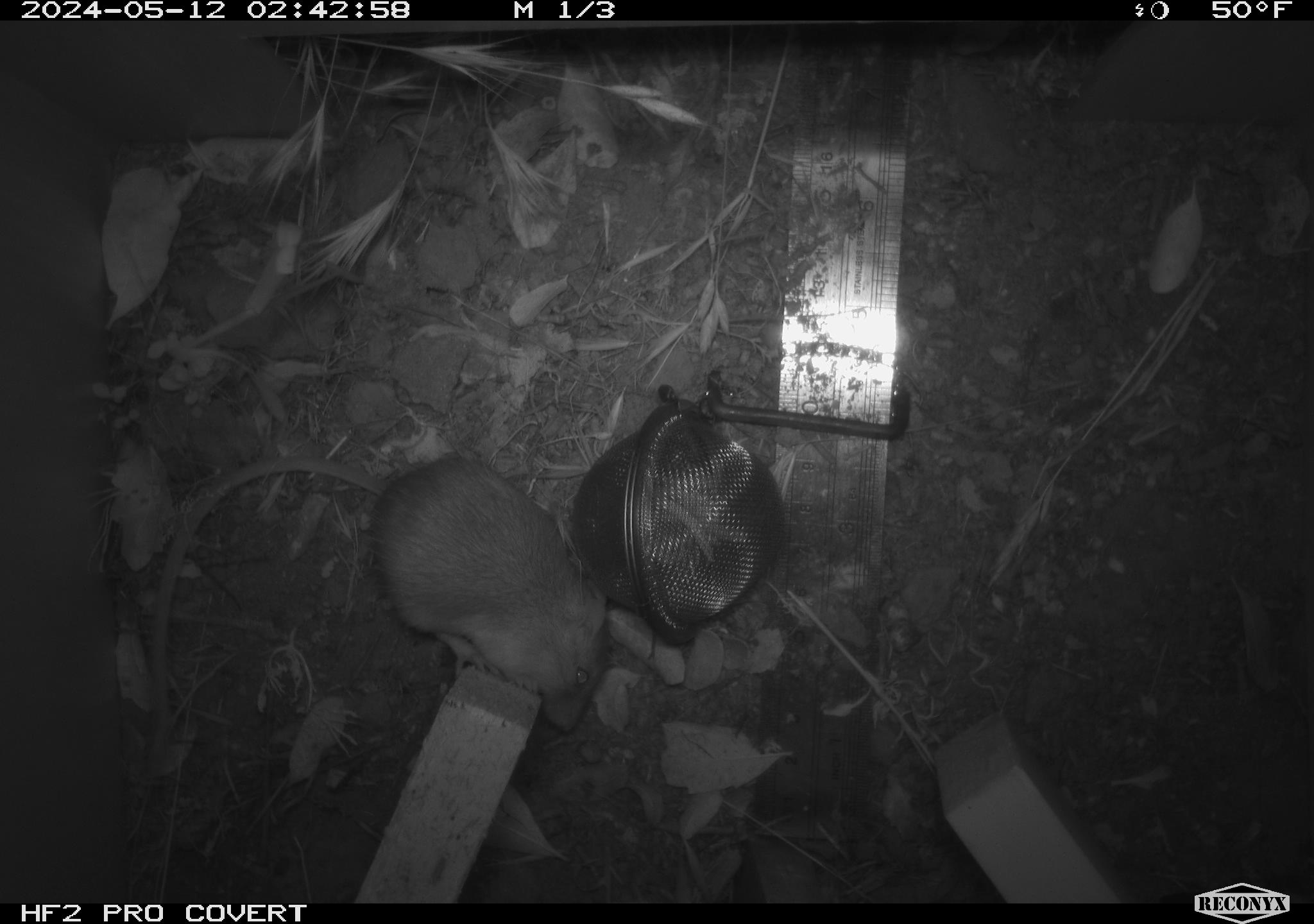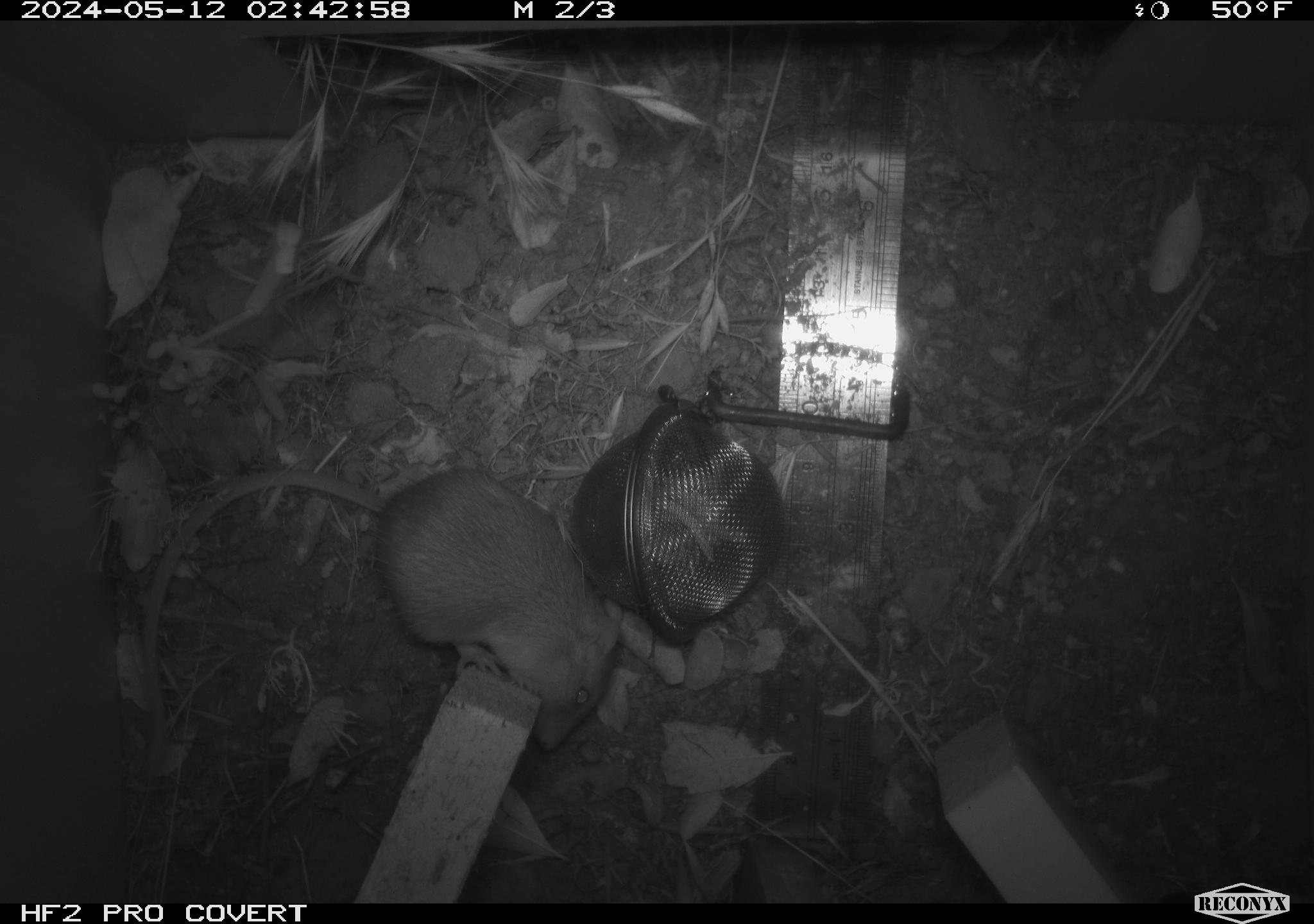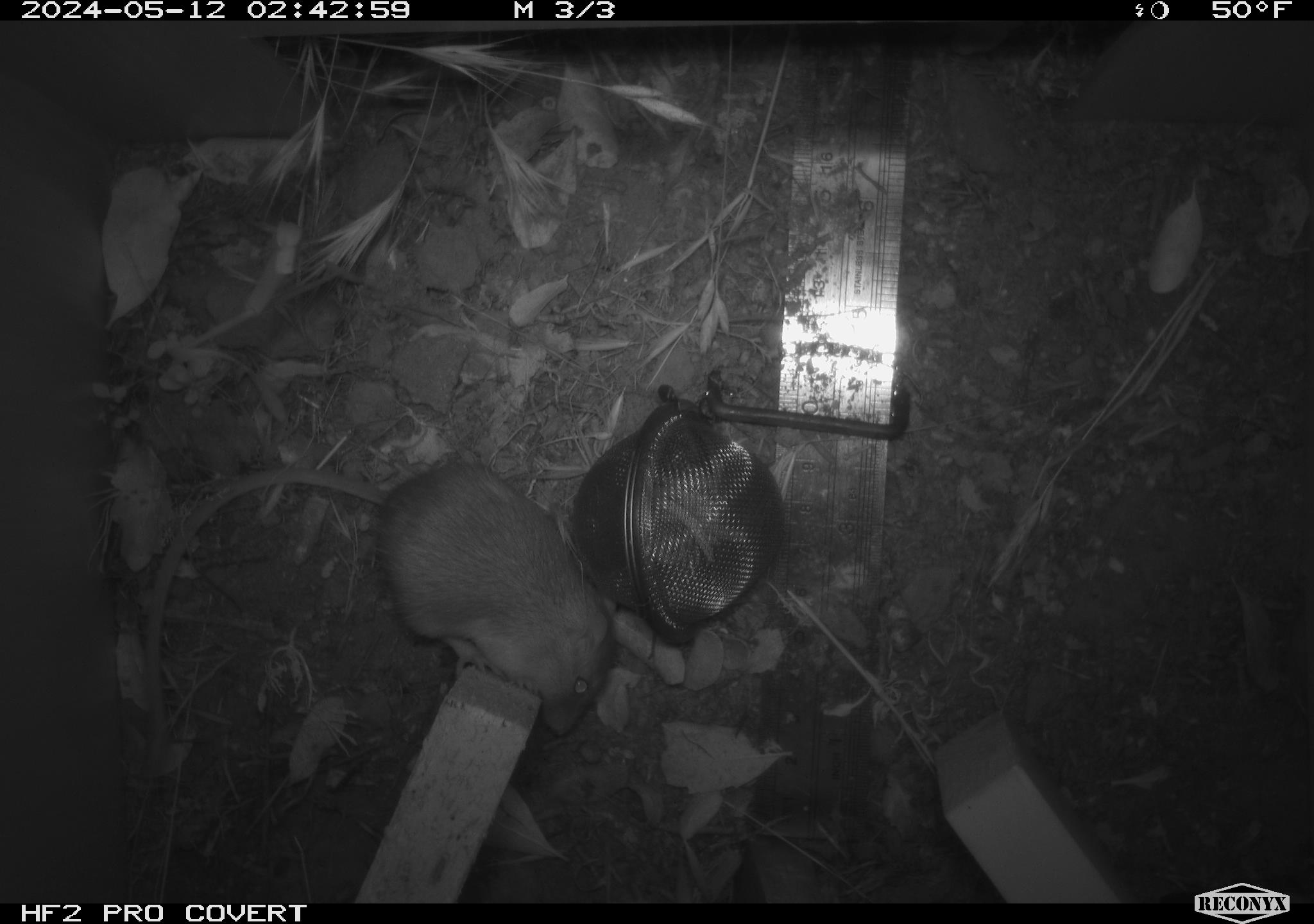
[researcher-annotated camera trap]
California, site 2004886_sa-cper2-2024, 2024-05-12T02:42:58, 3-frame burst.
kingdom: Animalia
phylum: Chordata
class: Mammalia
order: Rodentia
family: Heteromyidae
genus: Dipodomys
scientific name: Dipodomys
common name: kangaroo rats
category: dipodomys species